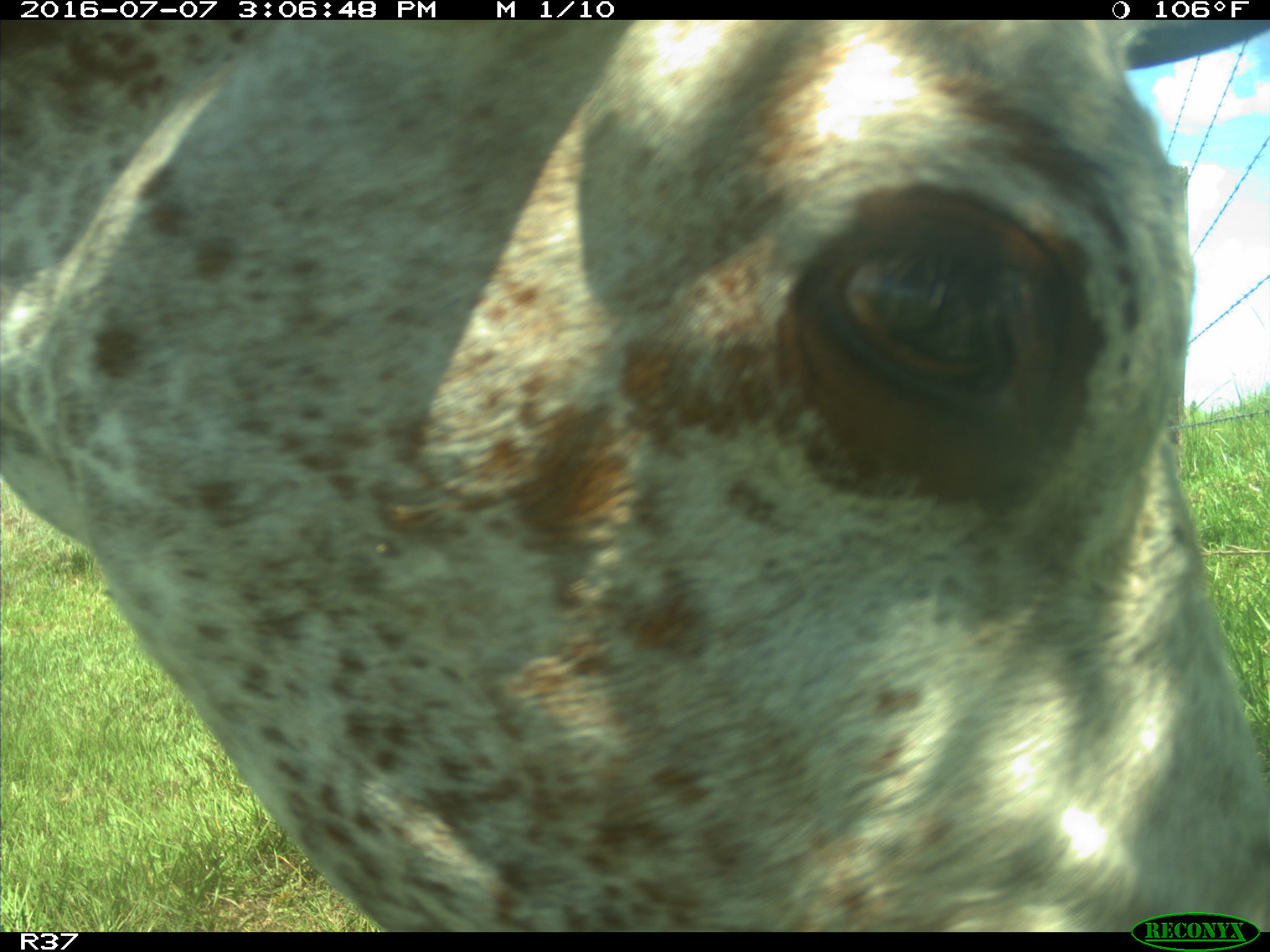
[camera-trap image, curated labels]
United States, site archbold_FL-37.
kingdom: Animalia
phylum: Chordata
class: Mammalia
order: Artiodactyla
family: Bovidae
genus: Bos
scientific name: Bos taurus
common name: domestic cow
Bos taurus (domestic cow).